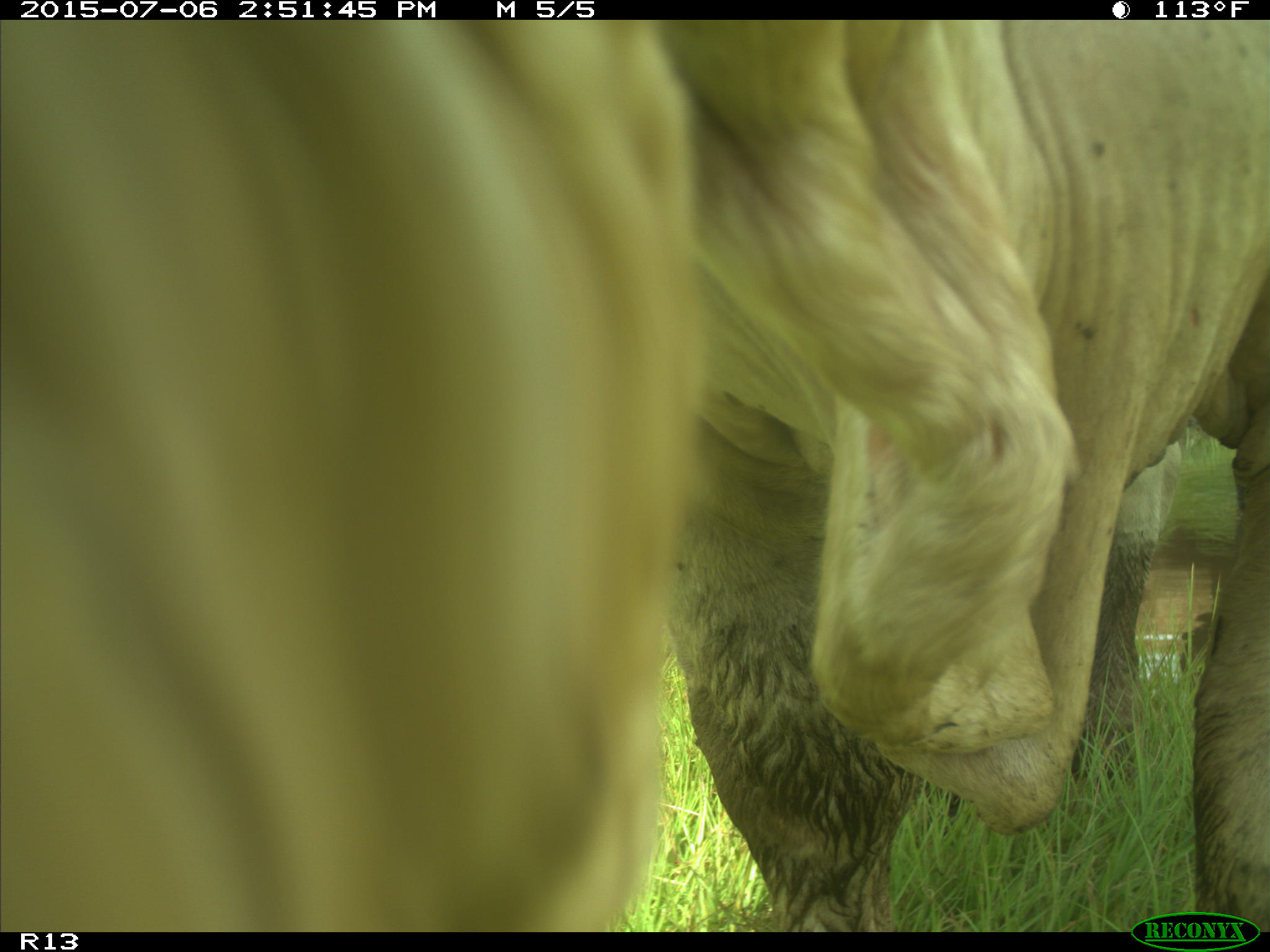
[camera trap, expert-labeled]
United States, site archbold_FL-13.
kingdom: Animalia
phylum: Chordata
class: Mammalia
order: Artiodactyla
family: Bovidae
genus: Bos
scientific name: Bos taurus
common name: domestic cow